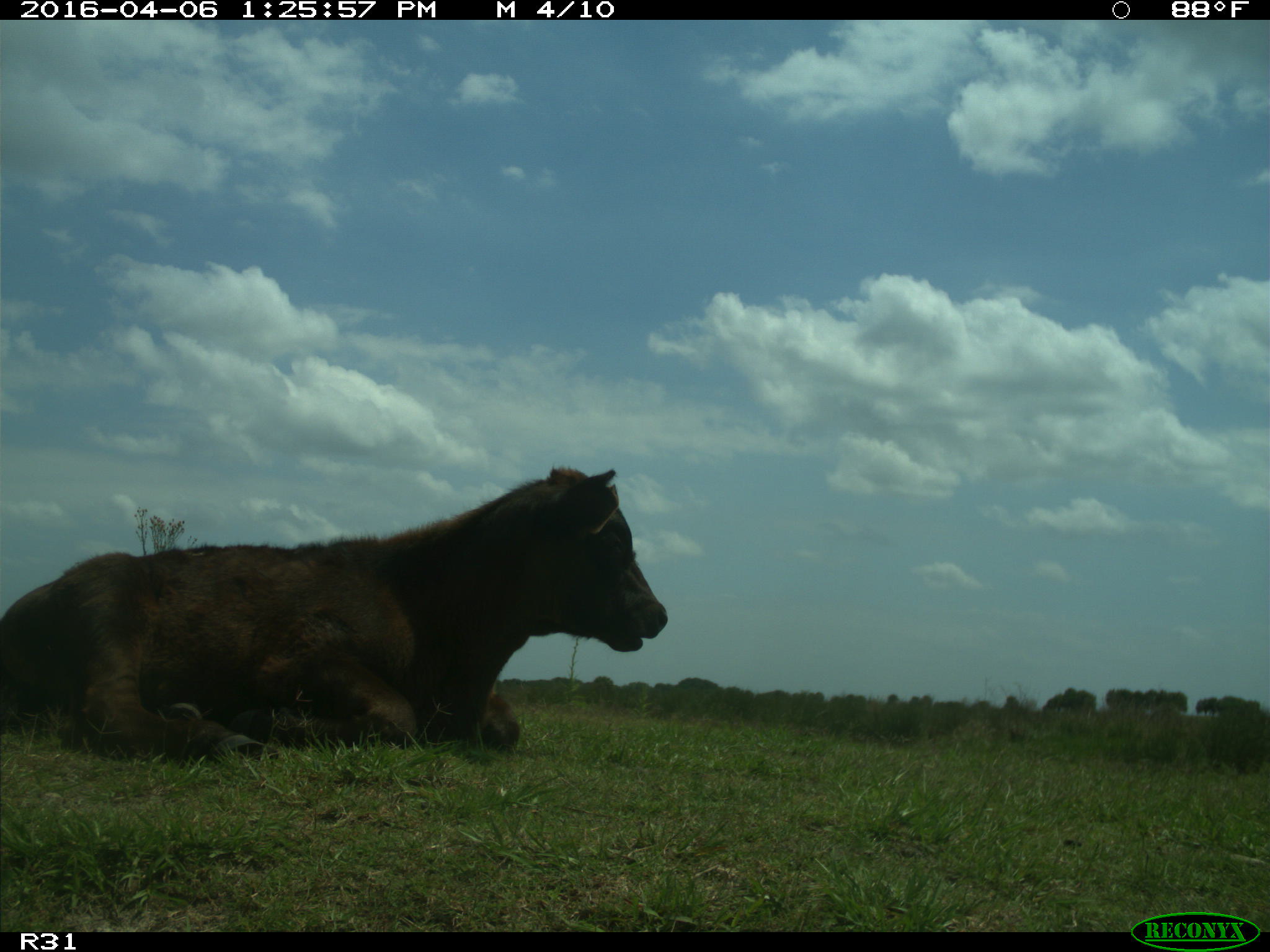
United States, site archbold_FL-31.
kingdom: Animalia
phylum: Chordata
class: Mammalia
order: Artiodactyla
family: Bovidae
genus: Bos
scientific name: Bos taurus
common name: domestic cow